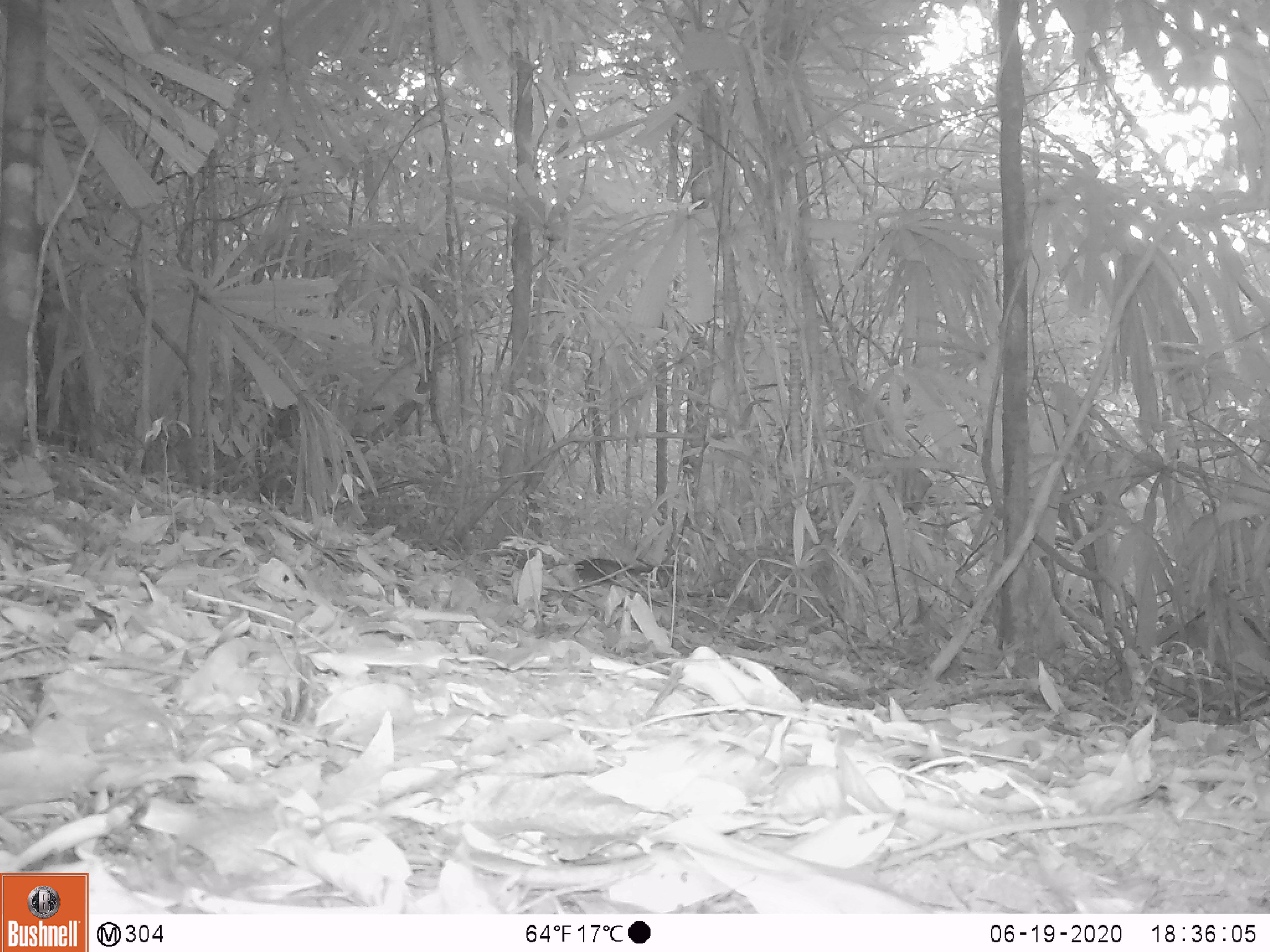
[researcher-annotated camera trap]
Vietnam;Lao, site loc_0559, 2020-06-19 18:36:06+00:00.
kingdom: Animalia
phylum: Chordata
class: Mammalia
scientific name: Mammalia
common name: mammal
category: unidentified small mammal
Unidentified small mammal (mammal) (Mammalia). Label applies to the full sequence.